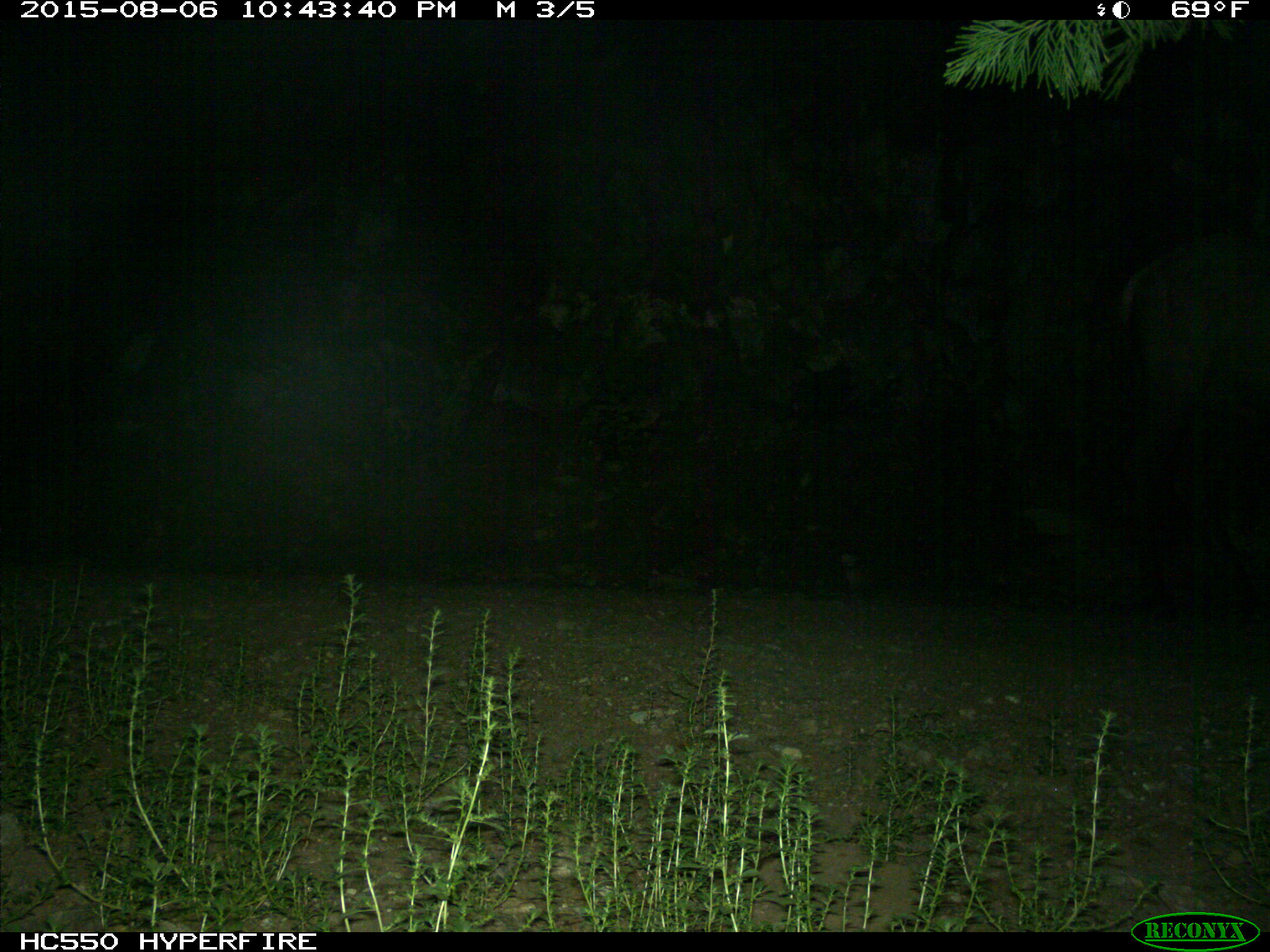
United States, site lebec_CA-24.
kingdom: Animalia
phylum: Chordata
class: Mammalia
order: Artiodactyla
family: Cervidae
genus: Cervus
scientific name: Cervus canadensis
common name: elk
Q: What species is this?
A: Cervus canadensis (elk).